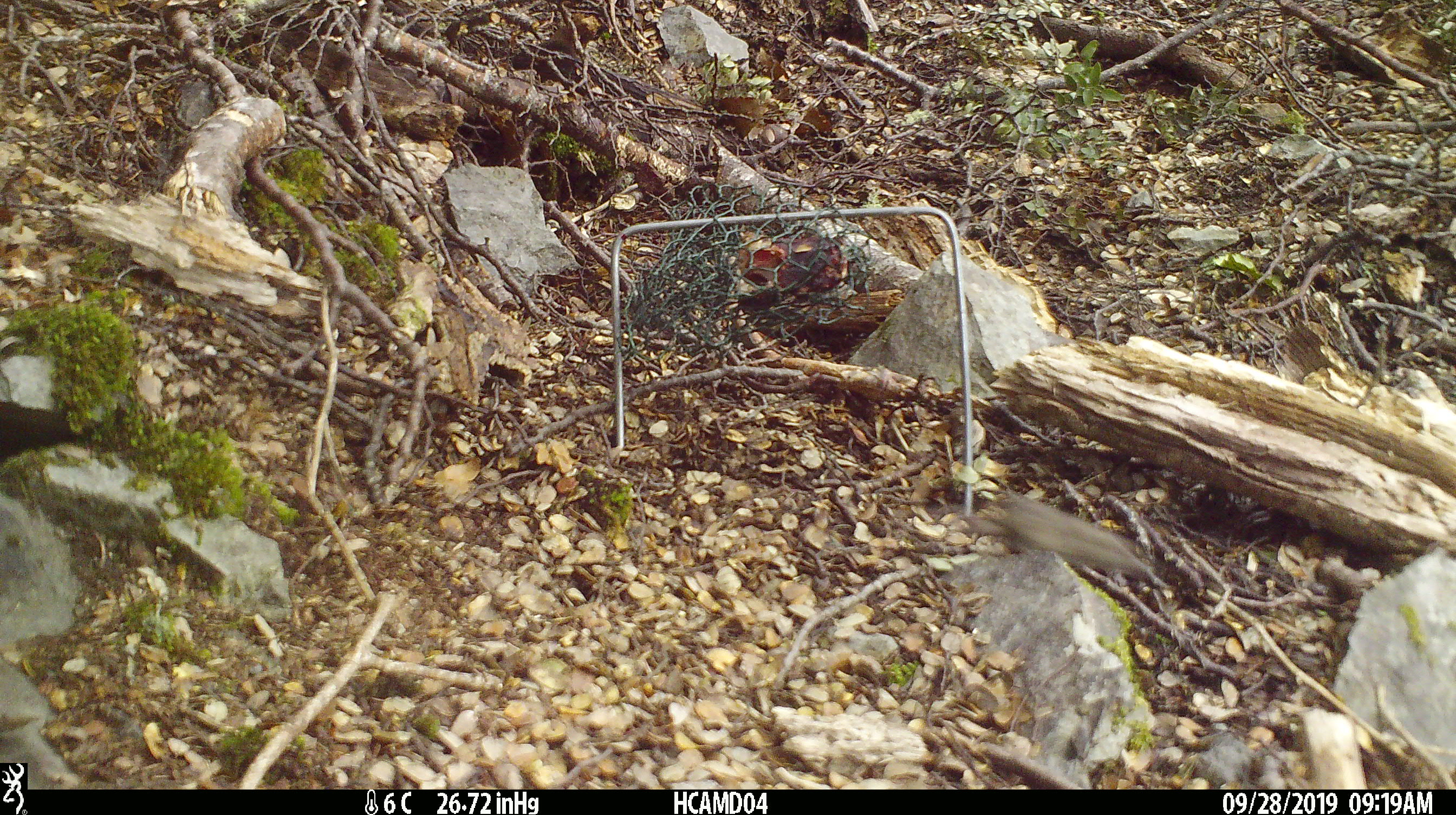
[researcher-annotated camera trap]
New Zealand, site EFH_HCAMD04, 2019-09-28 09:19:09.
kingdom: Animalia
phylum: Chordata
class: Mammalia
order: Rodentia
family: Muridae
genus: Mus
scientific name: Mus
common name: mouse